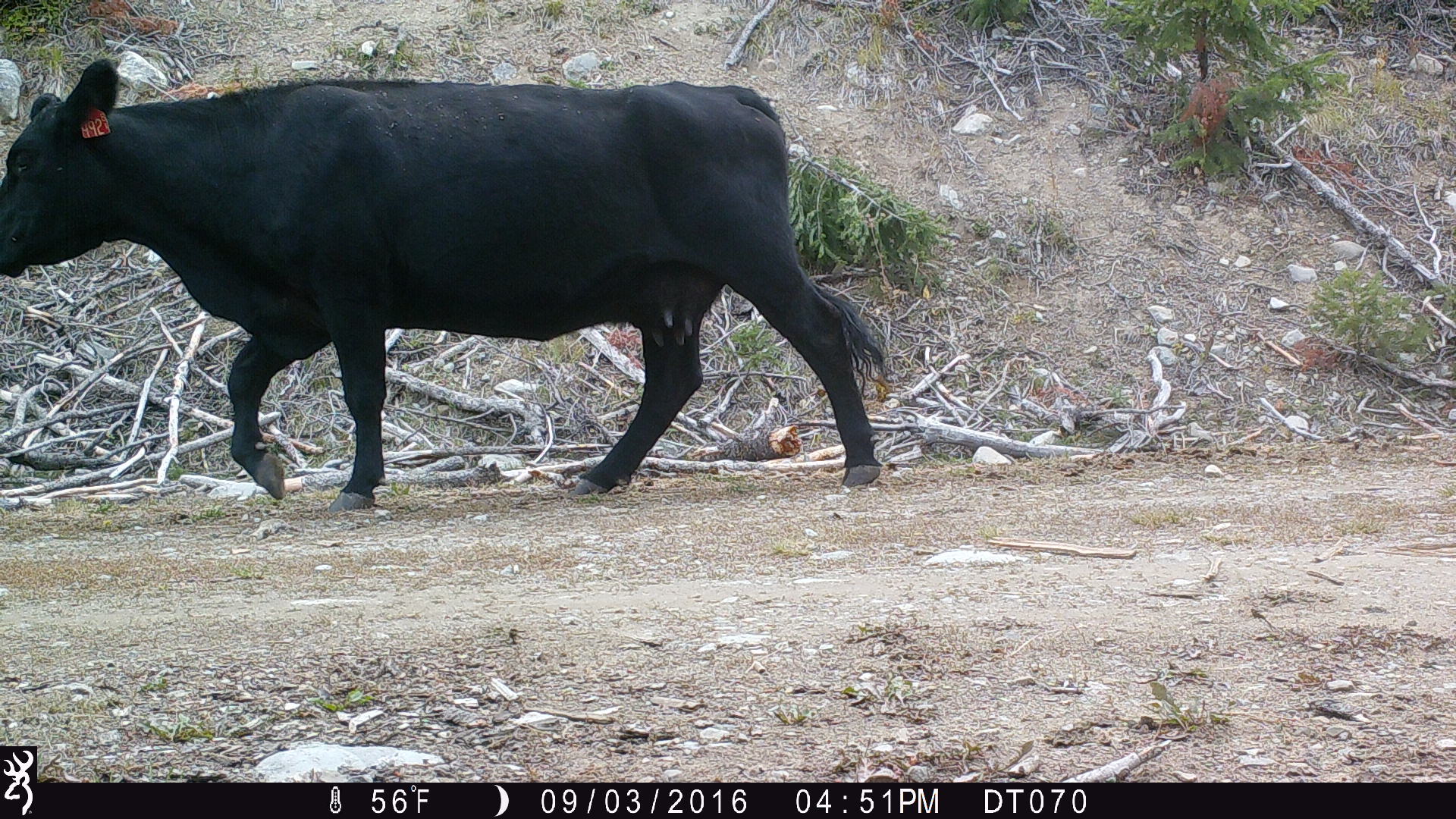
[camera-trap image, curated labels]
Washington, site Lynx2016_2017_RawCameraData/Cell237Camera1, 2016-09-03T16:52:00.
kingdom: Animalia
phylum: Chordata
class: Mammalia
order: Artiodactyla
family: Bovidae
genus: Bos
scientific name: Bos taurus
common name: domestic cattle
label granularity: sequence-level